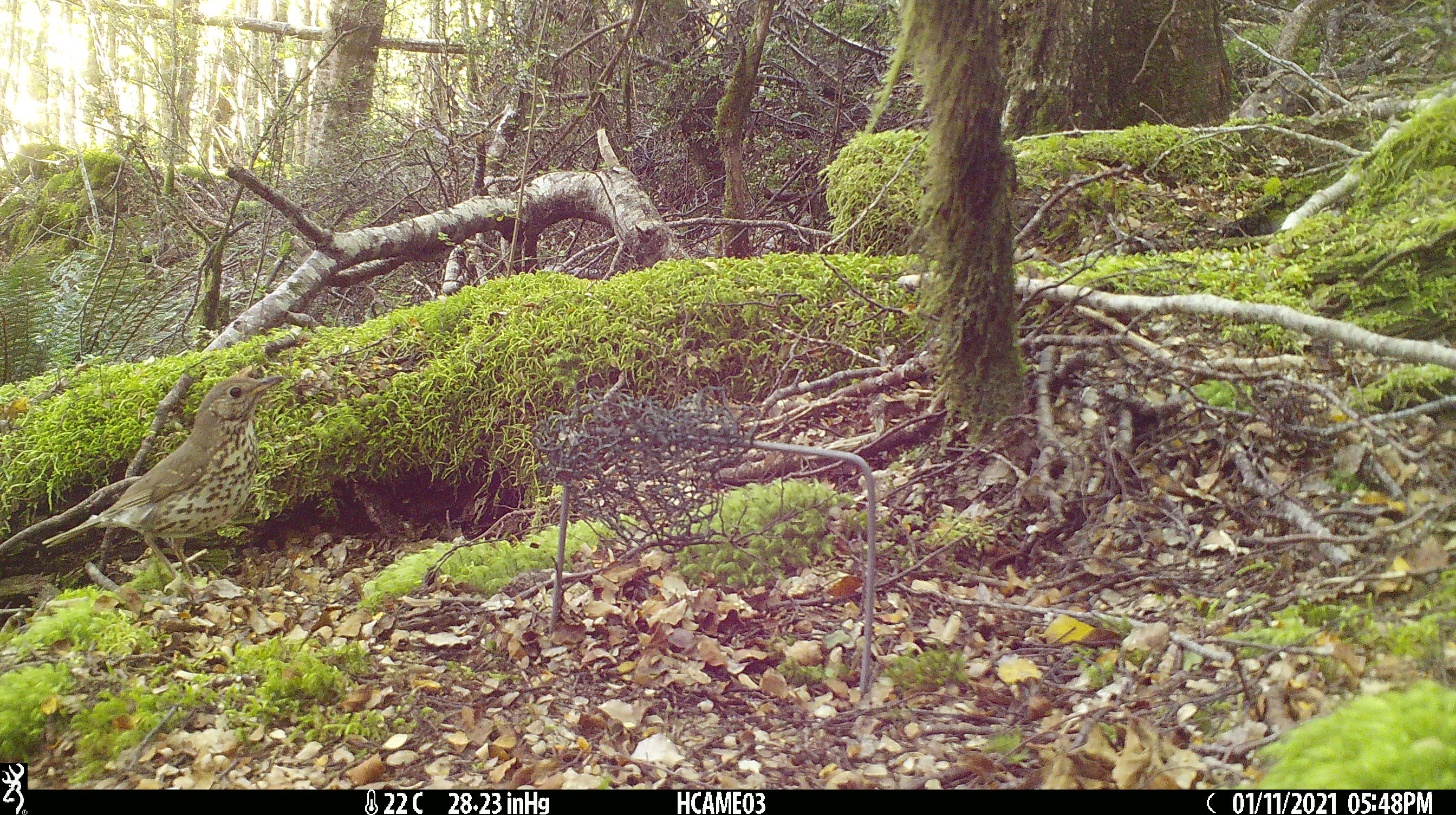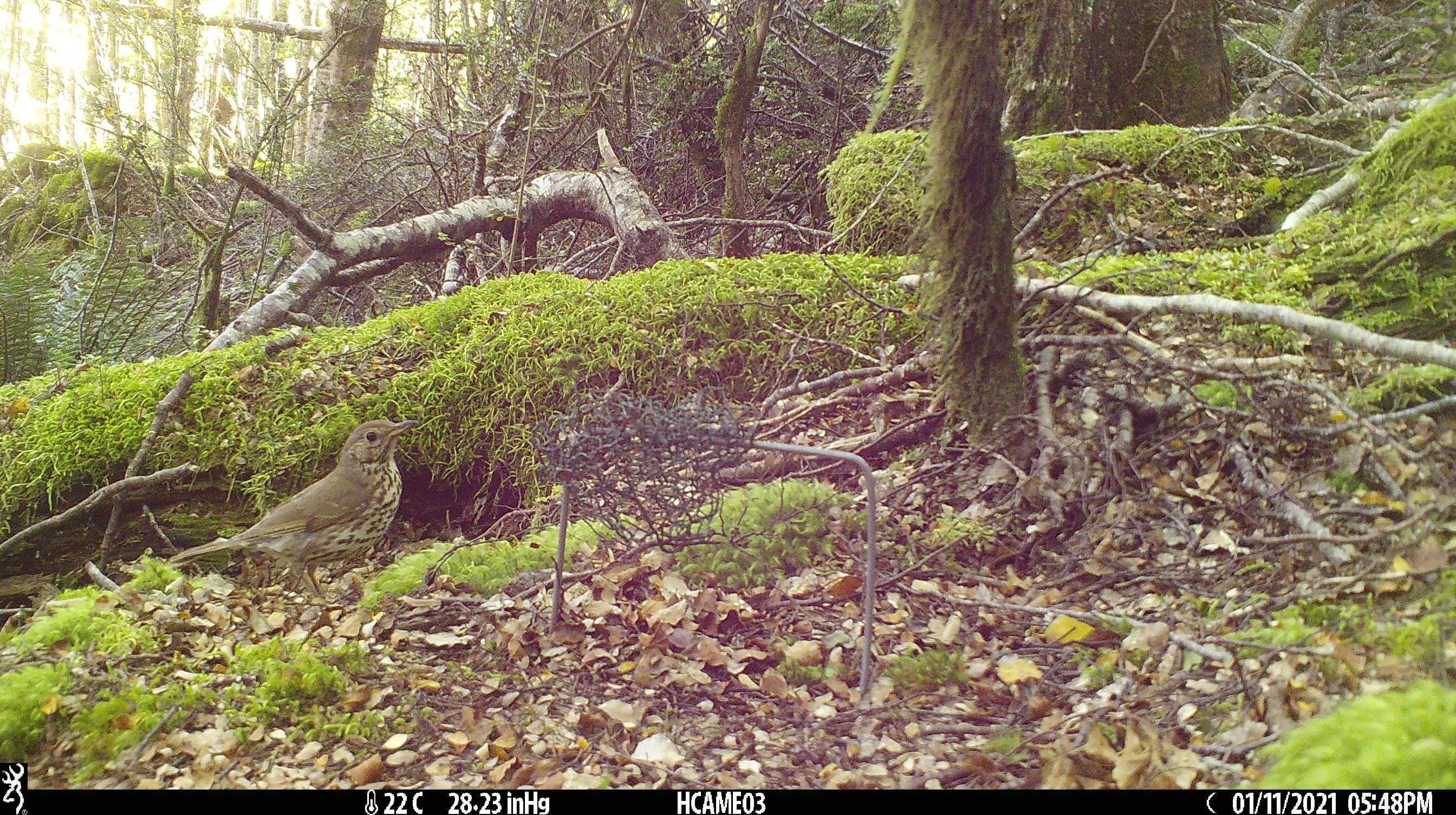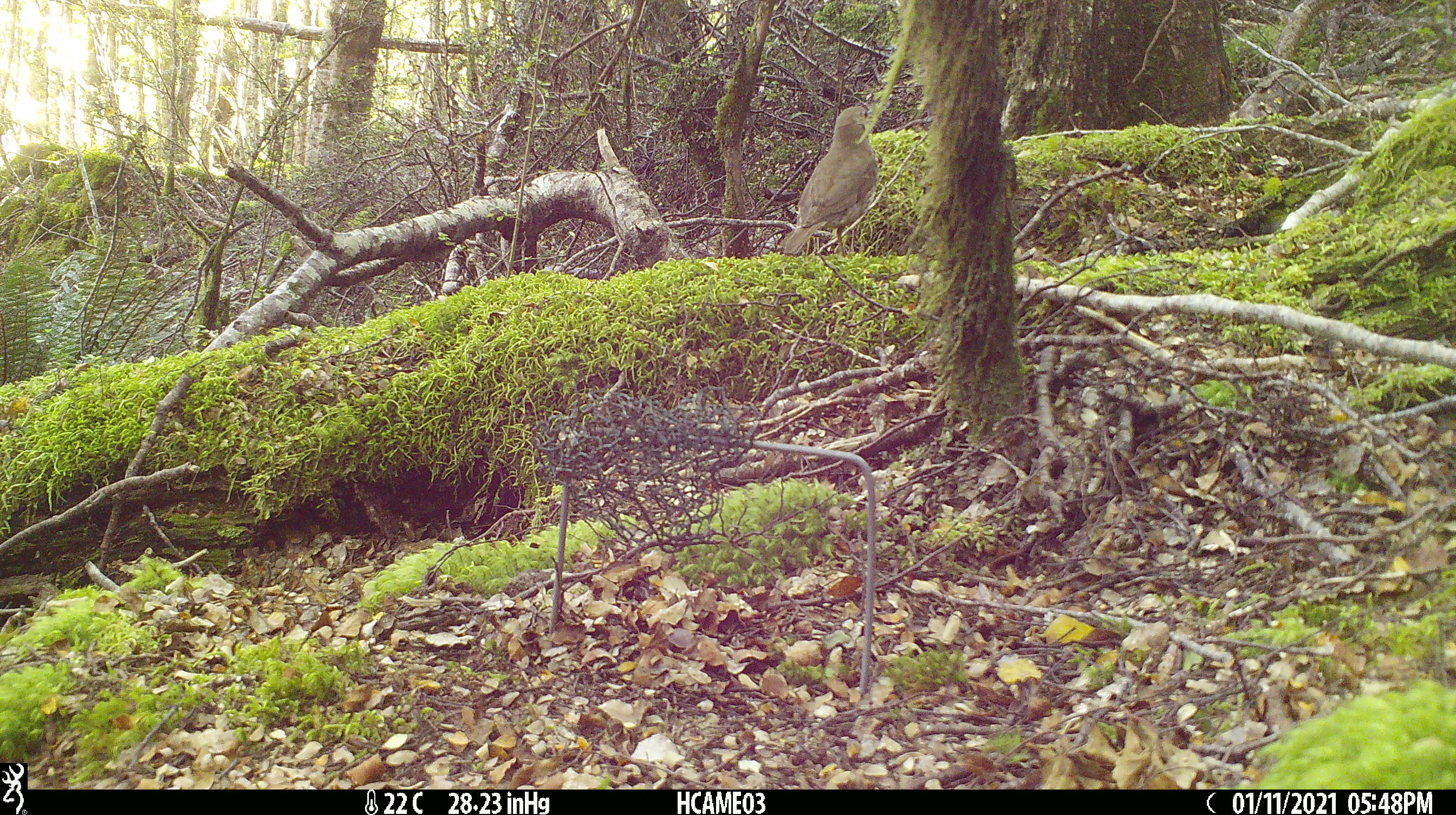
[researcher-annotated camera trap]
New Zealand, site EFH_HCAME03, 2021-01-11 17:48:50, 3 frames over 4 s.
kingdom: Animalia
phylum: Chordata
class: Aves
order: Passeriformes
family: Turdidae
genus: Turdus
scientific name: Turdus philomelos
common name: song thrush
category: thrush